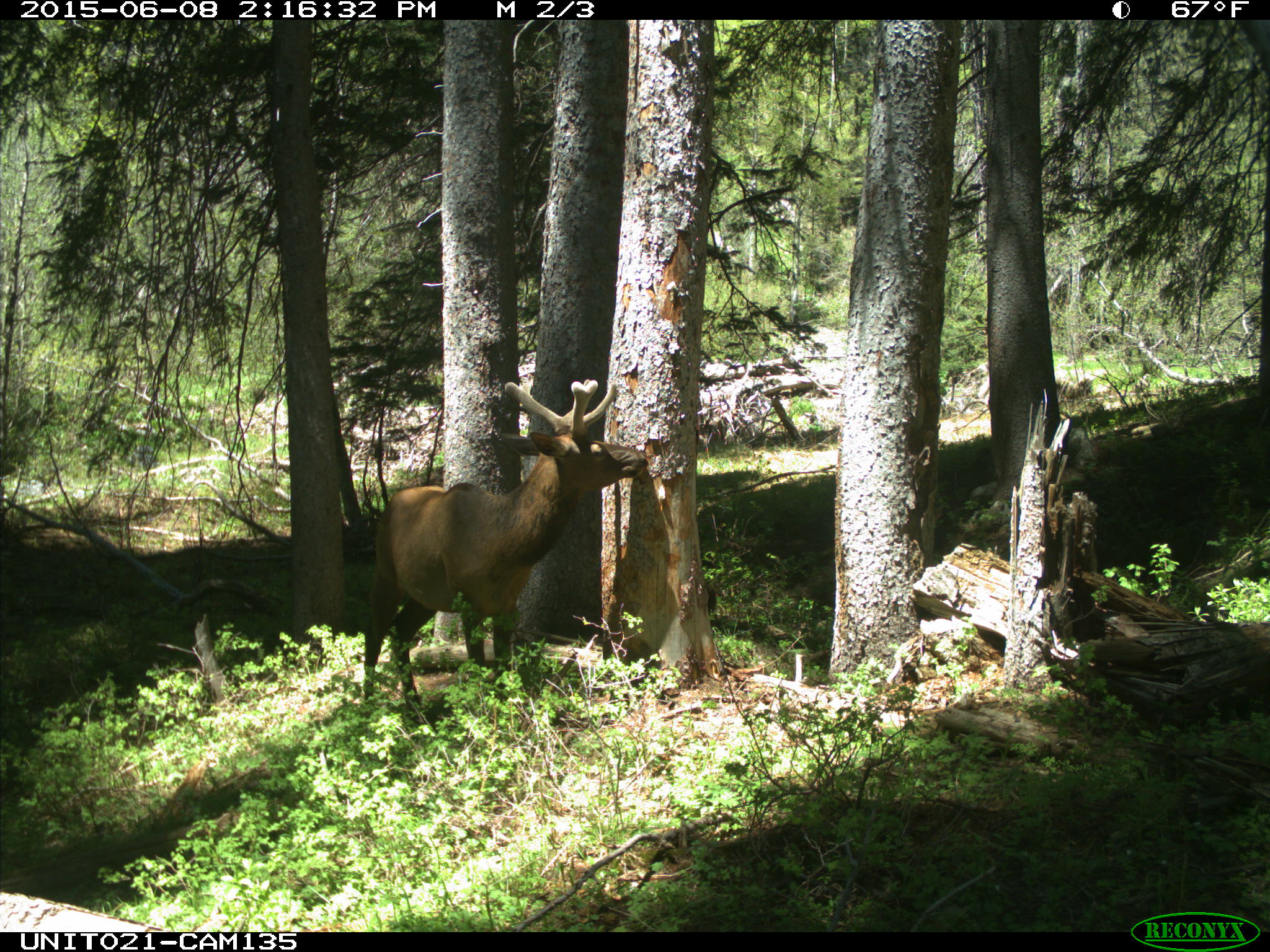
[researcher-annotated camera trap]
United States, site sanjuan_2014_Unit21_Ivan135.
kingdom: Animalia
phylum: Chordata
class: Mammalia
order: Artiodactyla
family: Cervidae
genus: Cervus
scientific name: Cervus elaphus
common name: red deer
Cervus elaphus (red deer).